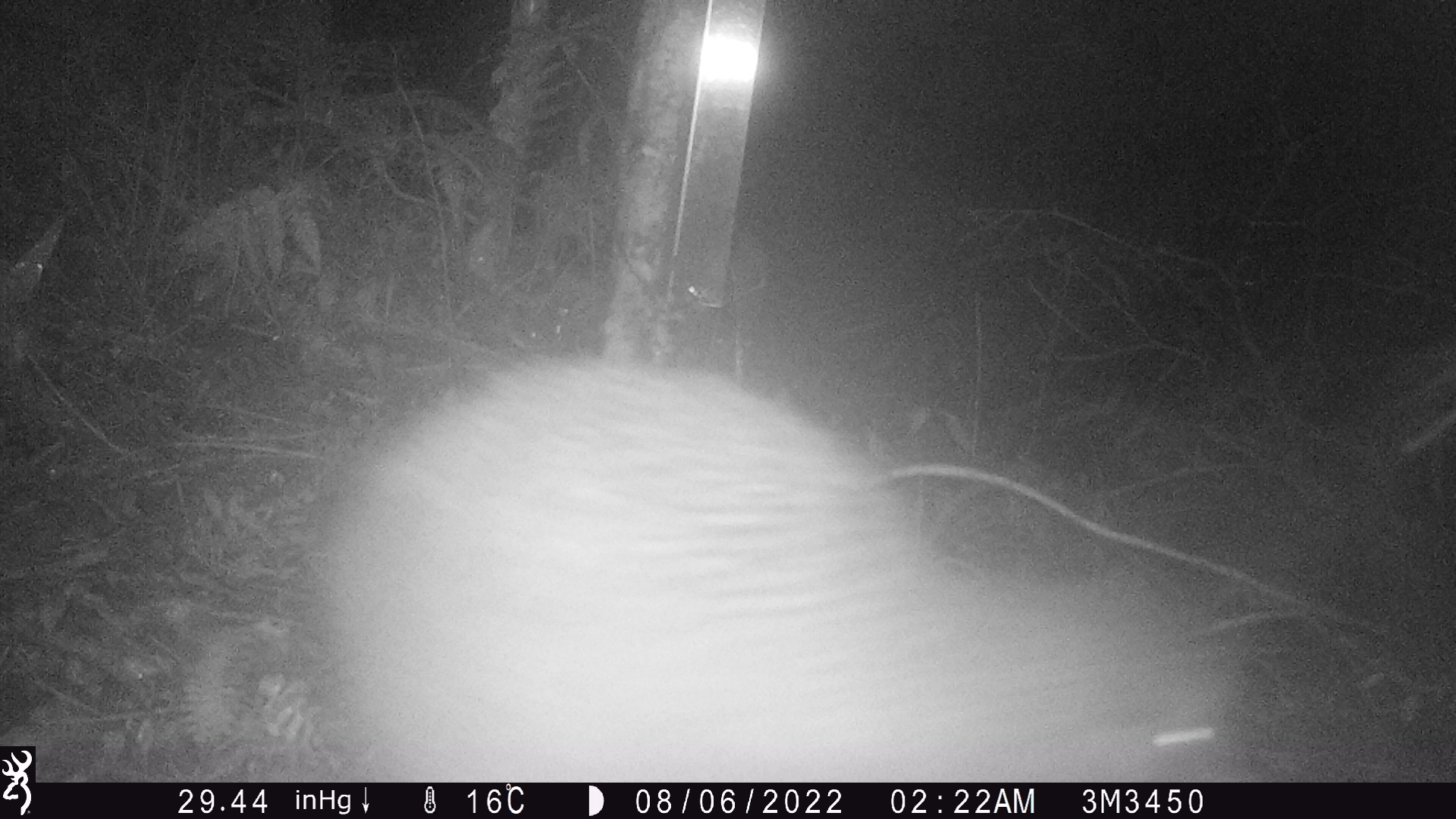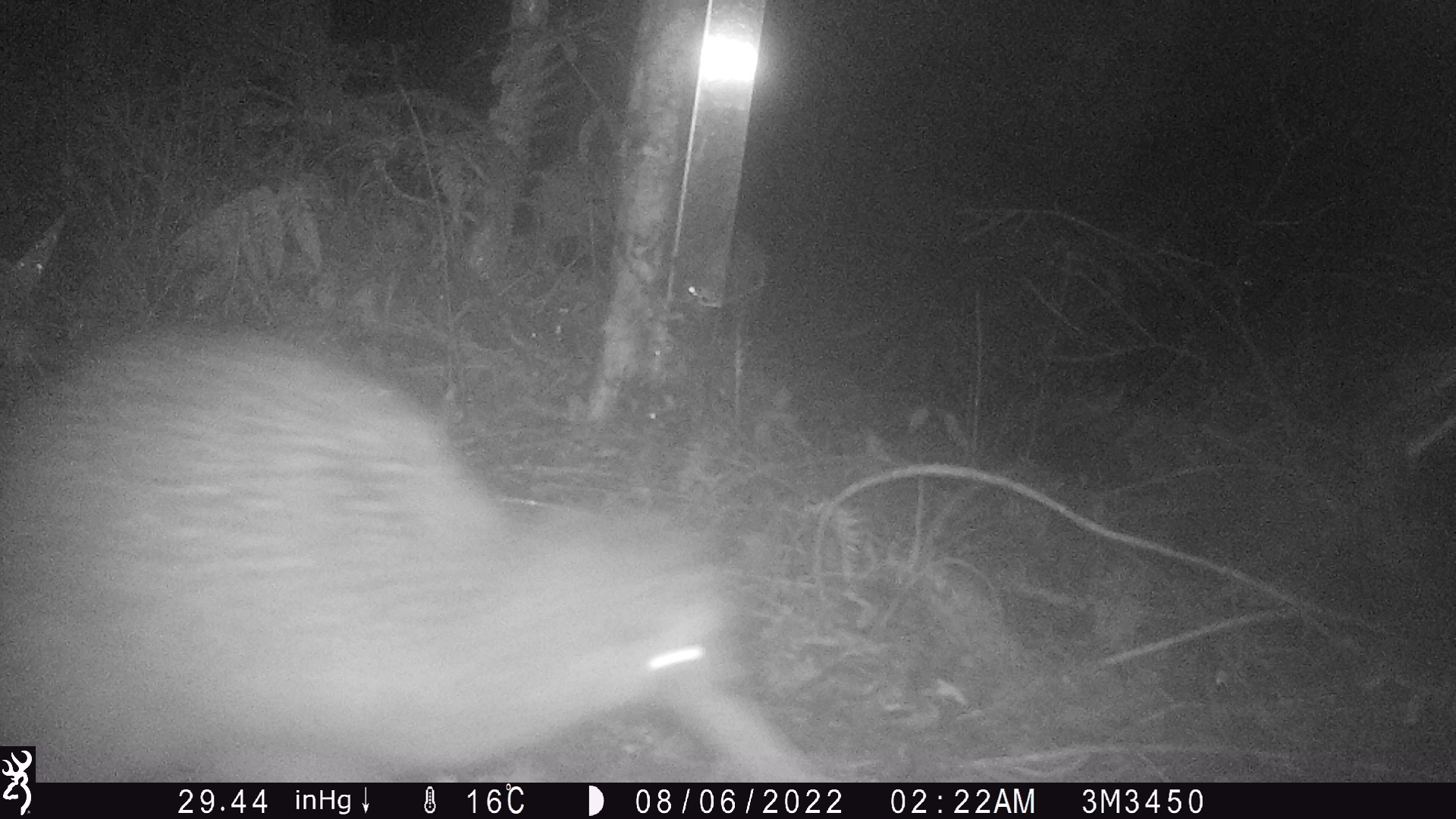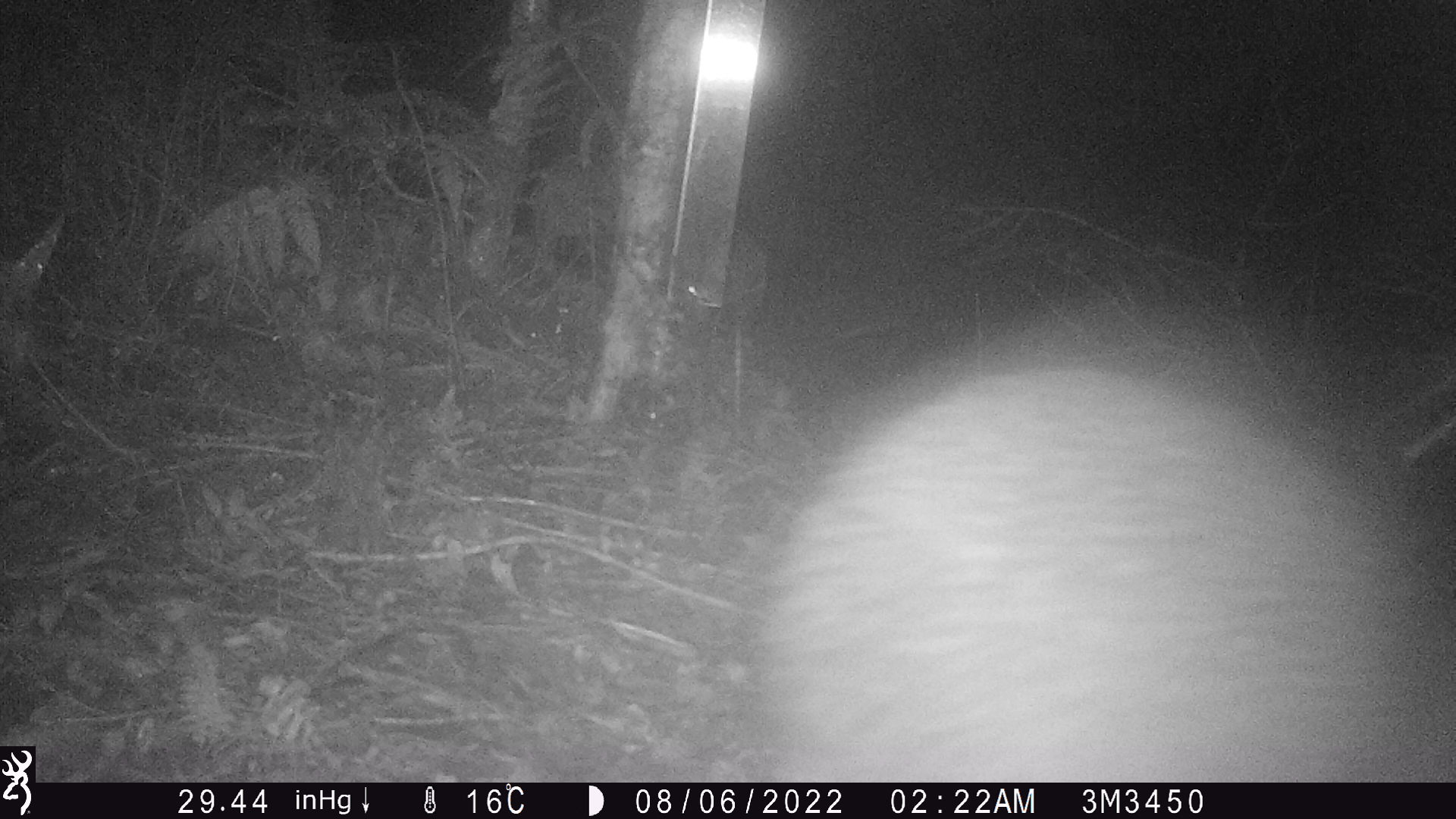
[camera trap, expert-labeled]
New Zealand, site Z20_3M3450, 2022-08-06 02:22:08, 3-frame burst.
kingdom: Animalia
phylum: Chordata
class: Aves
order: Apterygiformes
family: Apterygidae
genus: Apteryx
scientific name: Apteryx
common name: kiwi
Kiwi (Apteryx).